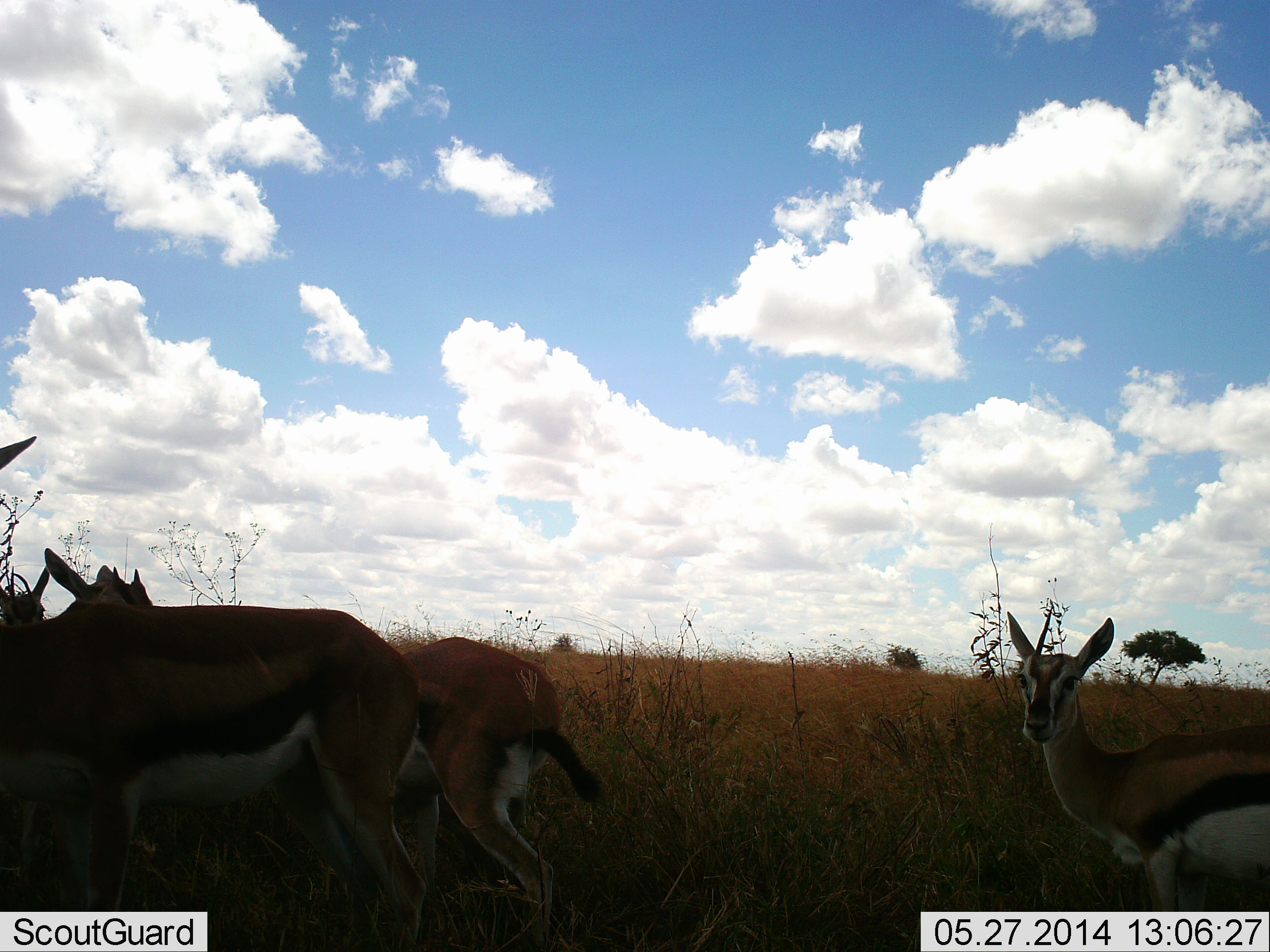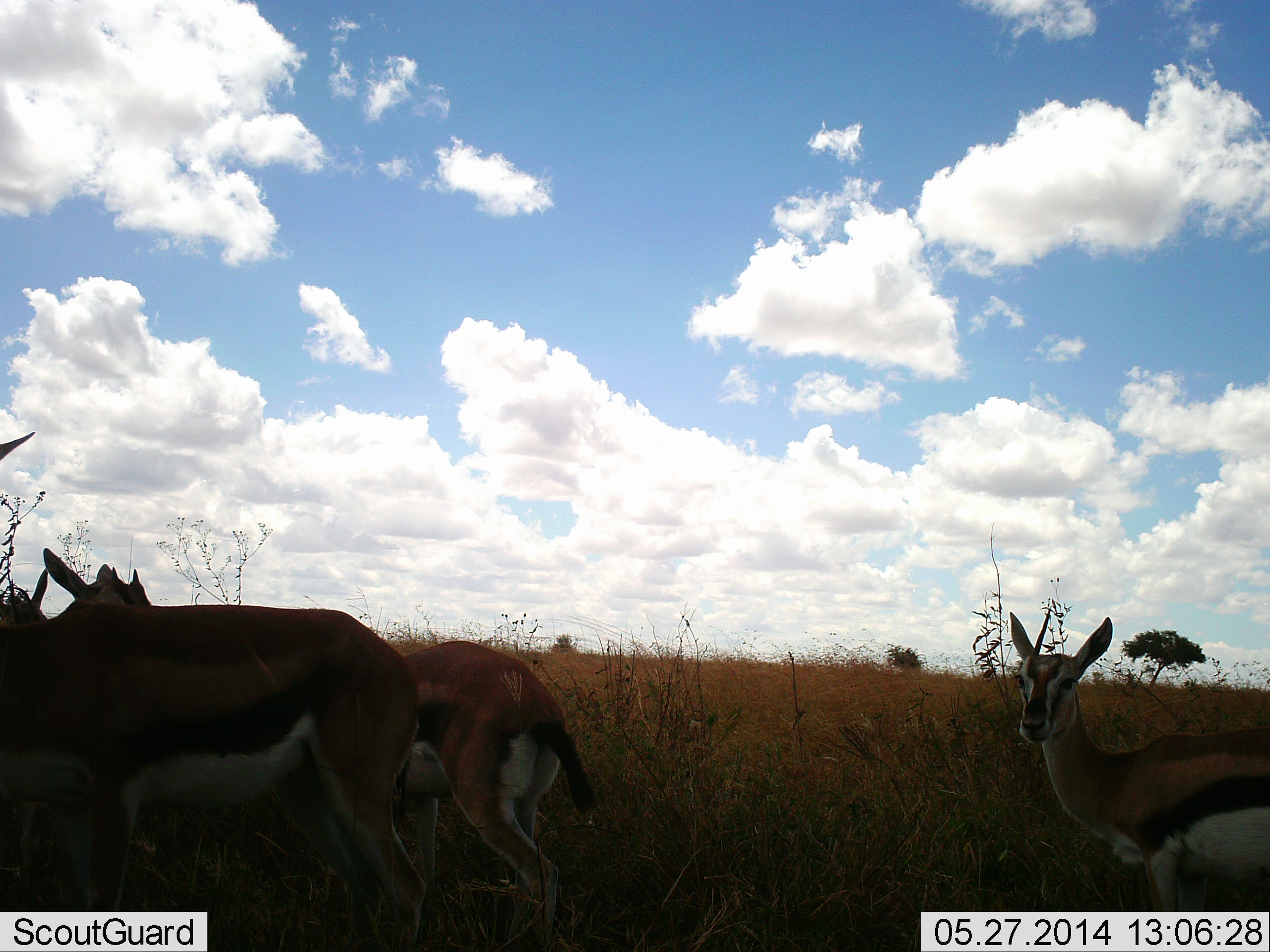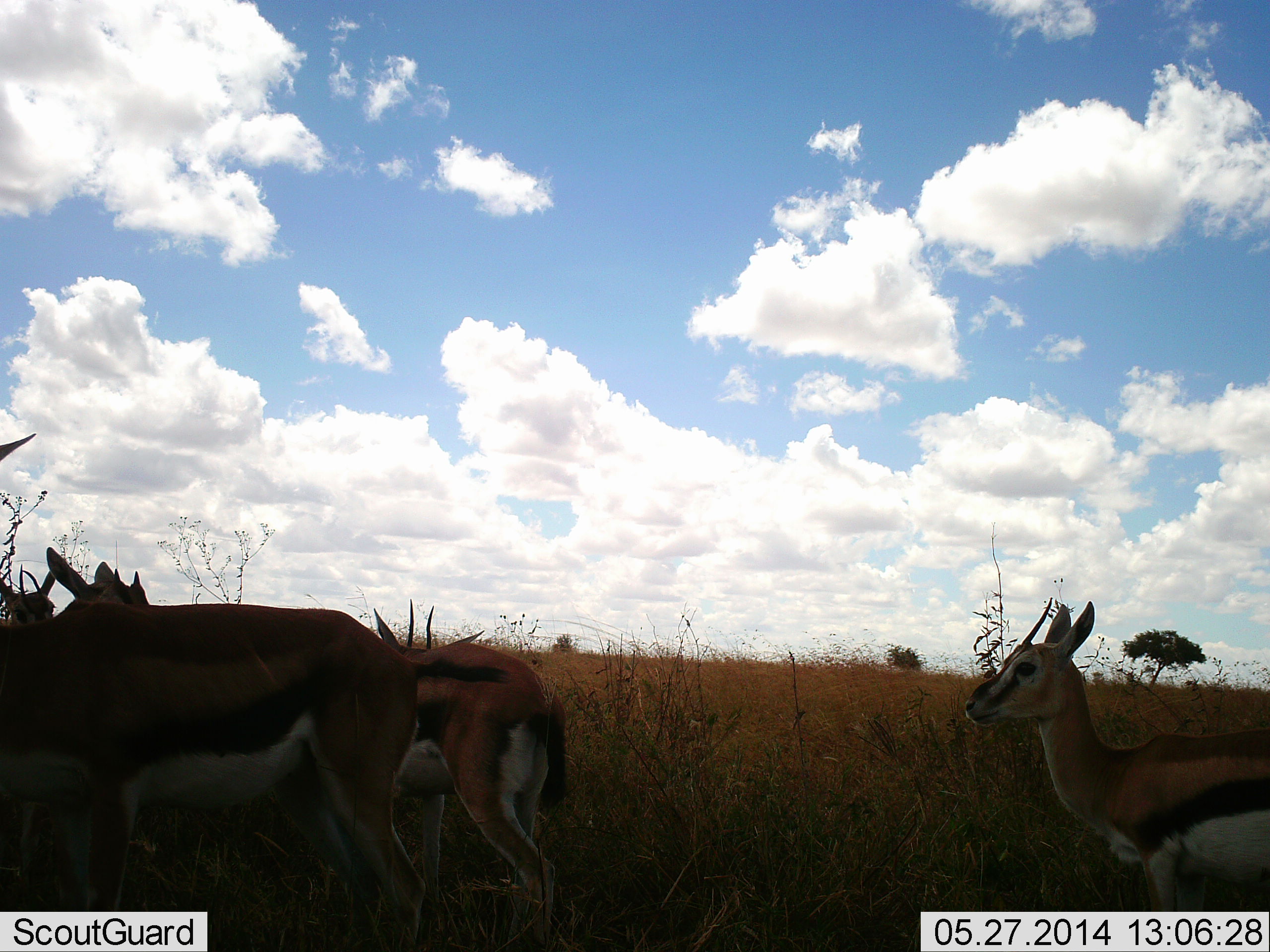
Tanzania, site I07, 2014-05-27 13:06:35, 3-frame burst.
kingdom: Animalia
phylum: Chordata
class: Mammalia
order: Artiodactyla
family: Bovidae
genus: Eudorcas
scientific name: Eudorcas thomsonii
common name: thomson's gazelle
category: gazellethomsons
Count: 4.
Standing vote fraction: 80%.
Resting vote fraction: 10%.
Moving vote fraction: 20%.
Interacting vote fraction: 0%.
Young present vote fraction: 0%.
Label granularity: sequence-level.